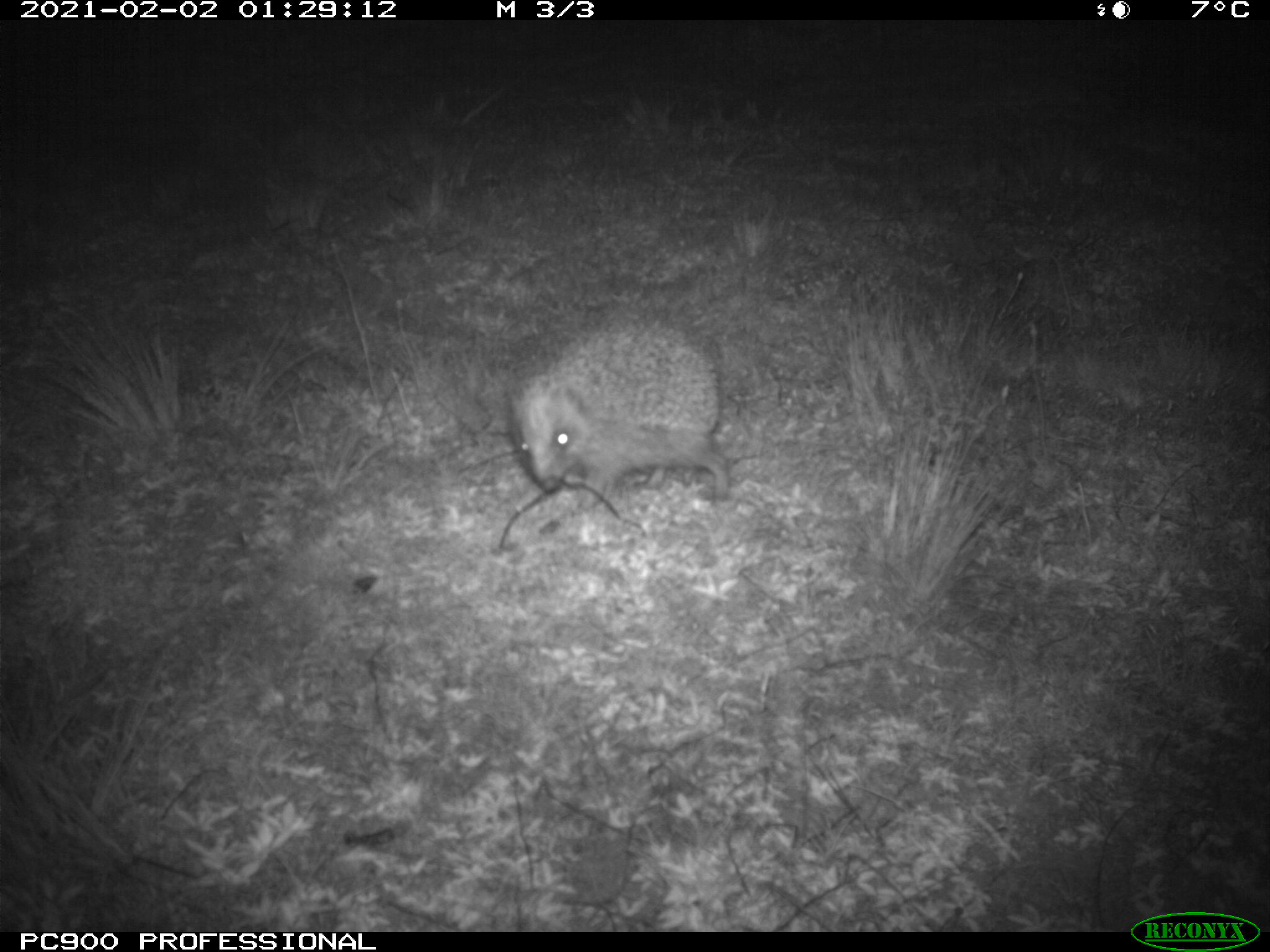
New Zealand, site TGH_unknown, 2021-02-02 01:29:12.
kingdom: Animalia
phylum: Chordata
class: Mammalia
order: Eulipotyphla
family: Erinaceidae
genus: Erinaceus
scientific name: Erinaceus europaeus europaeus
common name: european hedgehog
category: hedgehog